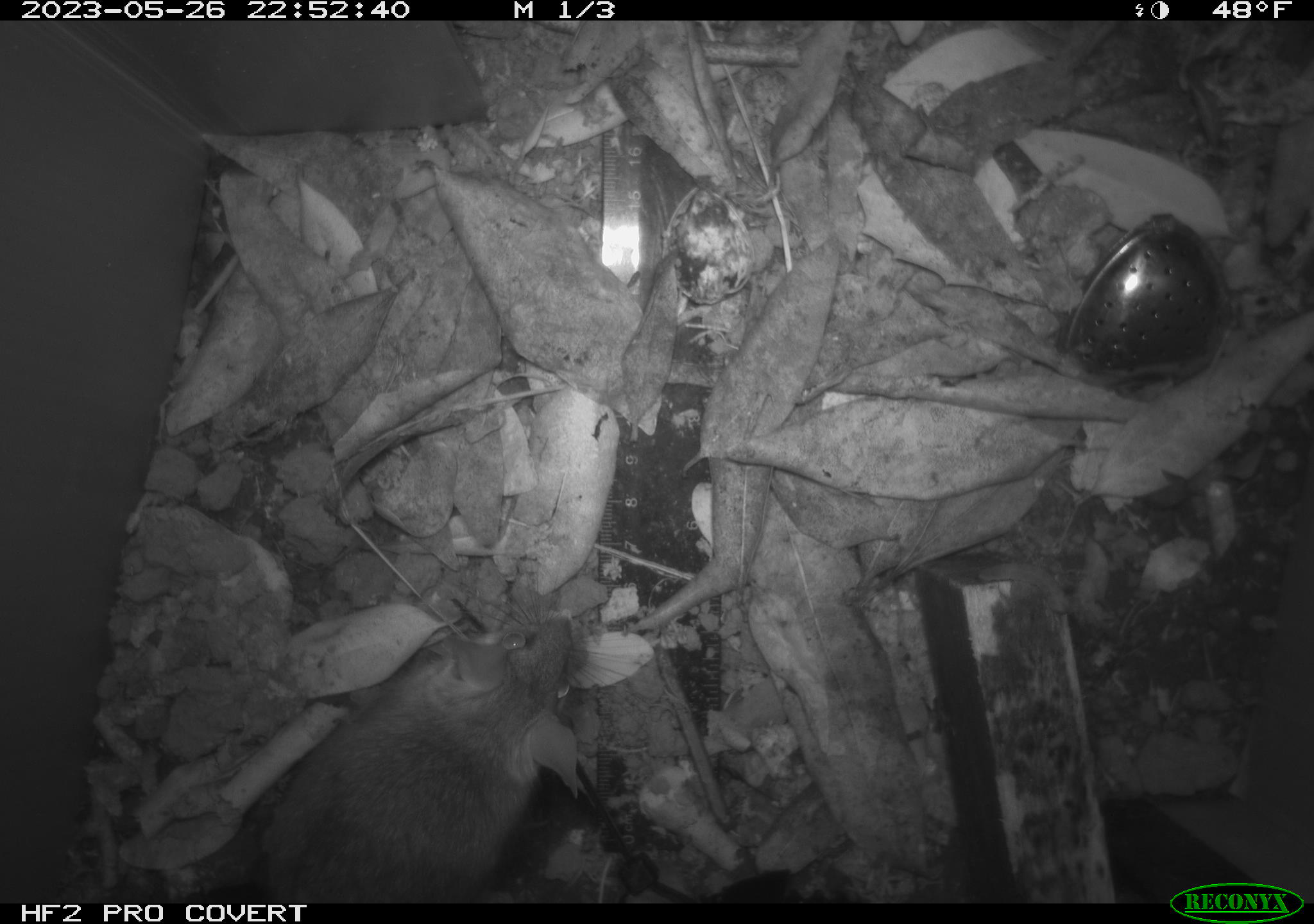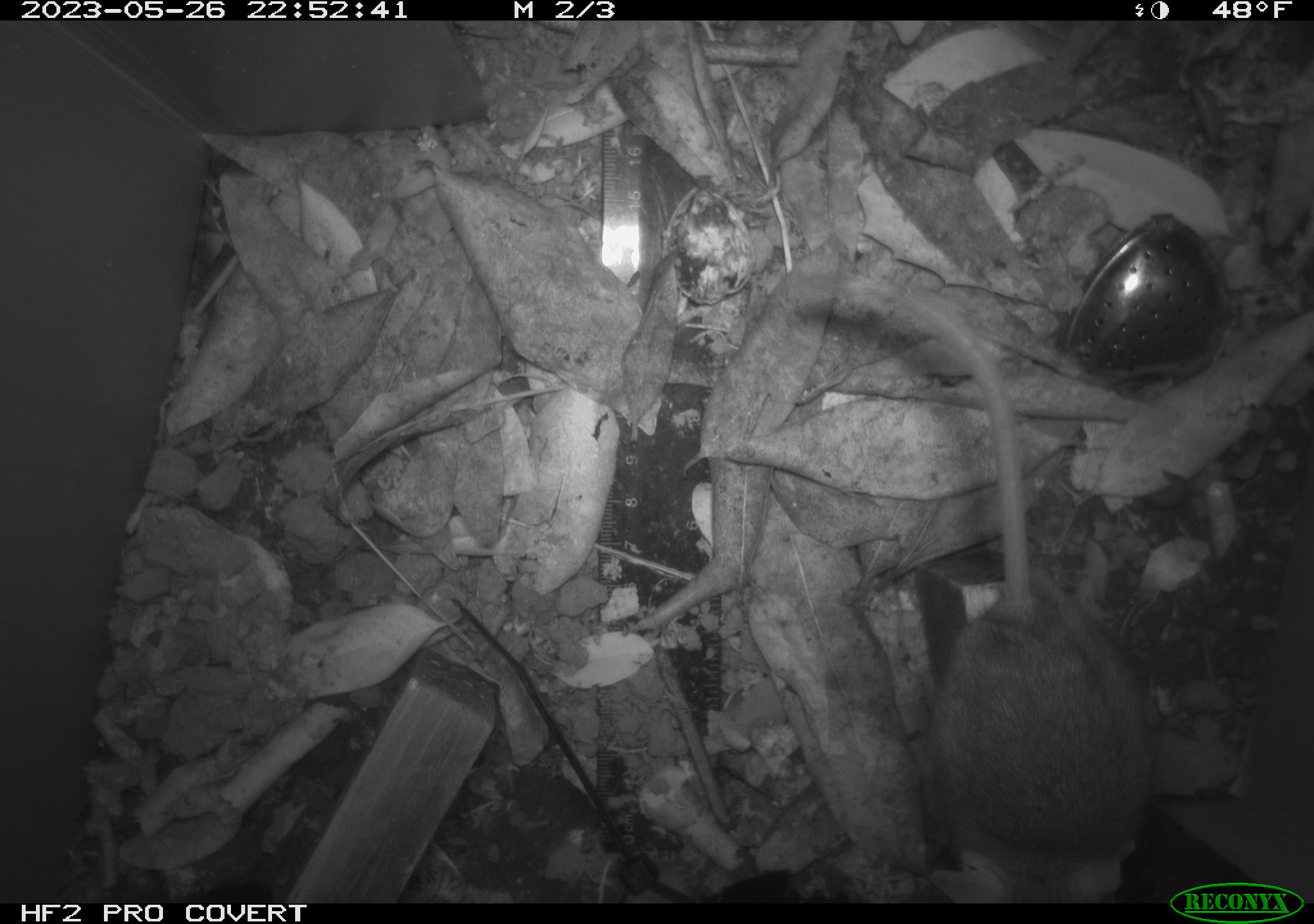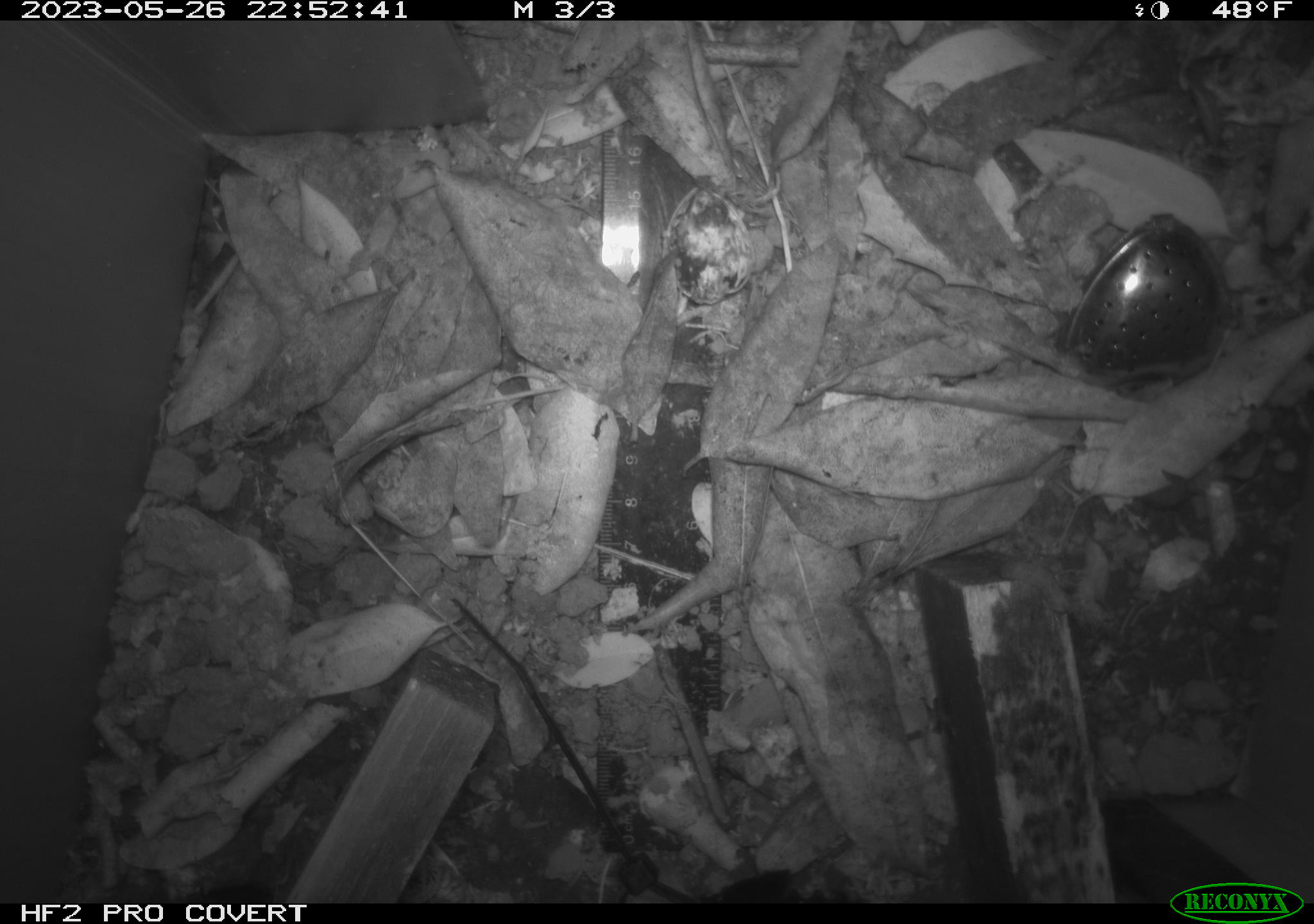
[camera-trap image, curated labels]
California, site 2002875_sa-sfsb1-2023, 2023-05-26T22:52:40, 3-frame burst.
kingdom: Animalia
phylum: Chordata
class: Mammalia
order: Rodentia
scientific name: Rodentia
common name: mouse species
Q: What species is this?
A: Mouse species (Rodentia).